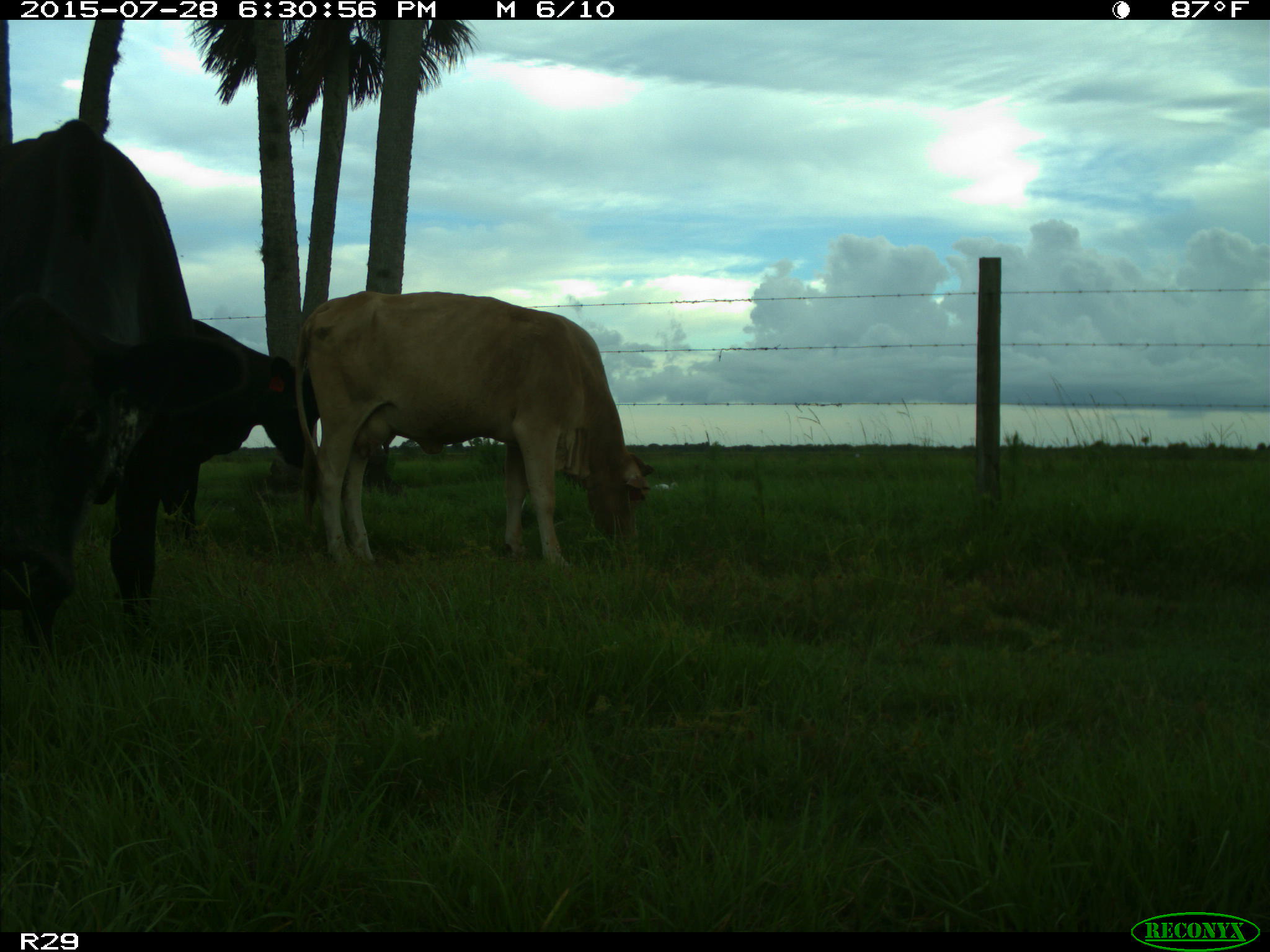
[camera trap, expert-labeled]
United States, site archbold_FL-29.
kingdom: Animalia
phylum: Chordata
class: Mammalia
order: Artiodactyla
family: Bovidae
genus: Bos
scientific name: Bos taurus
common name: domestic cow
Bos taurus (domestic cow).